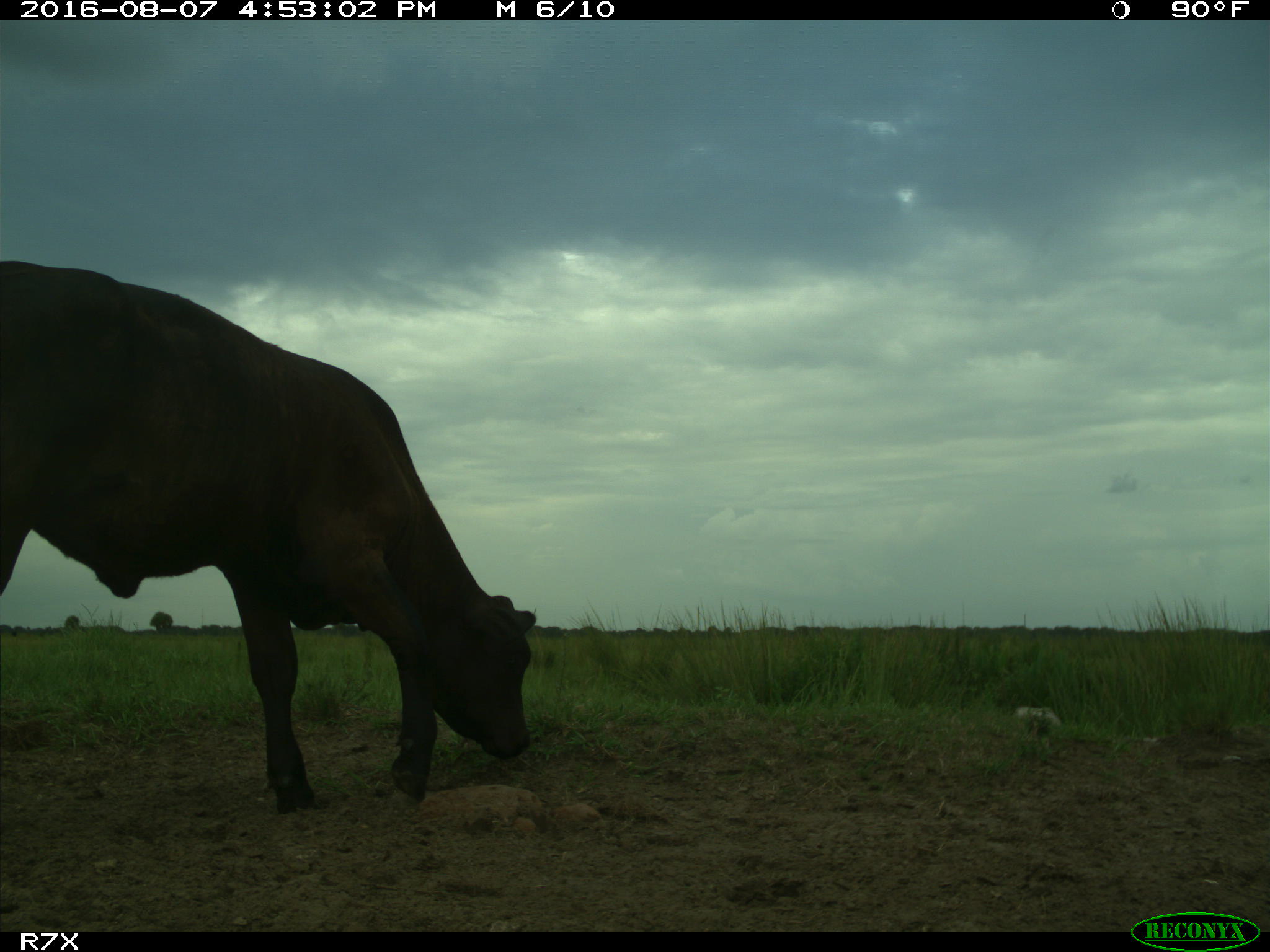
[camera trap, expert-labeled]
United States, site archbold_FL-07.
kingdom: Animalia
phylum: Chordata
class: Mammalia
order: Artiodactyla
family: Bovidae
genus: Bos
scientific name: Bos taurus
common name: domestic cow